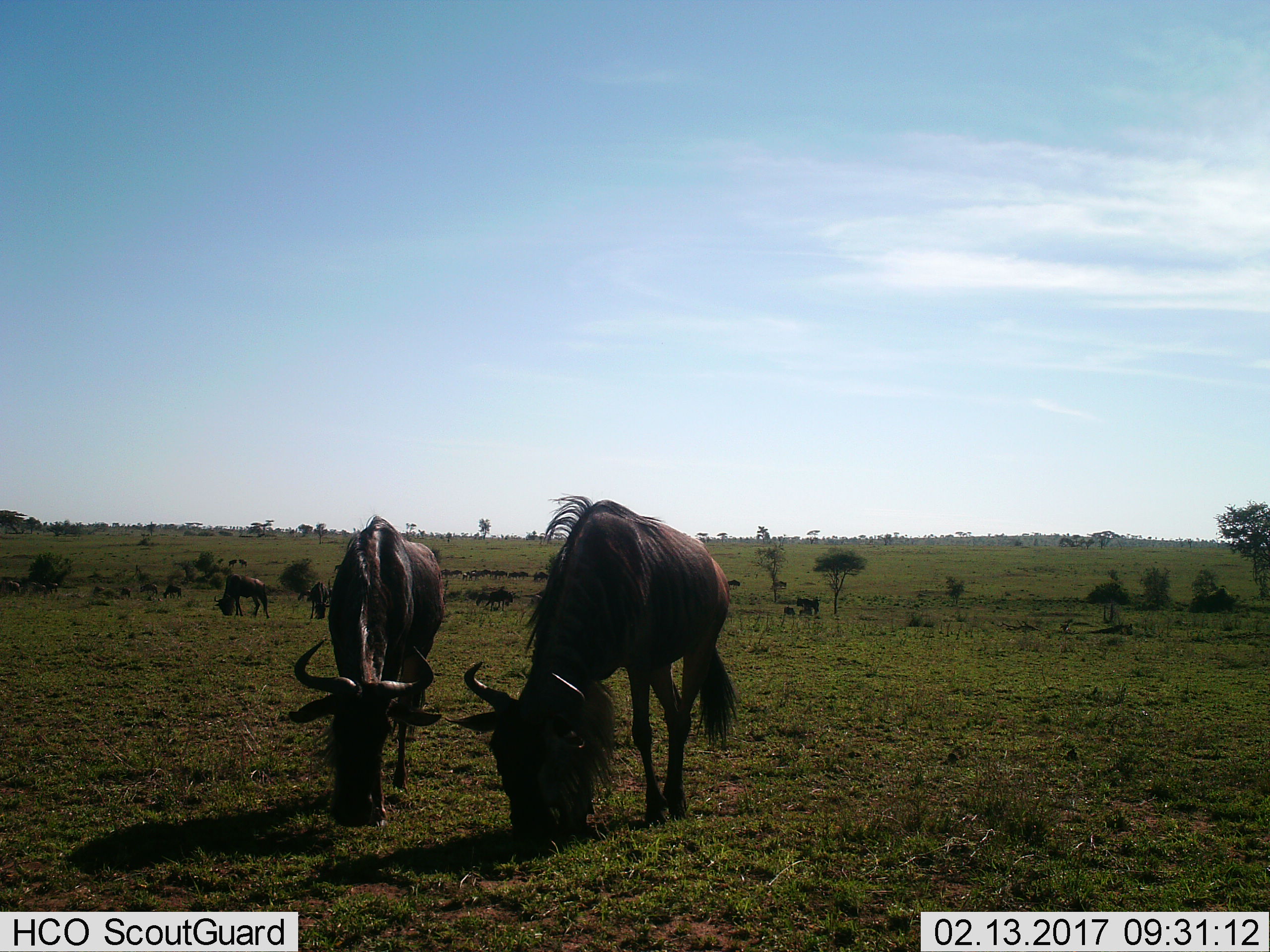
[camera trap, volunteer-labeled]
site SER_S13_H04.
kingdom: Animalia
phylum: Chordata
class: Mammalia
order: Artiodactyla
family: Bovidae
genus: Connochaetes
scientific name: Connochaetes taurinus taurinus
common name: blue wildebeest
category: wildebeestblue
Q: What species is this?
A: Wildebeestblue (blue wildebeest) (Connochaetes taurinus taurinus).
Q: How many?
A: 11-50.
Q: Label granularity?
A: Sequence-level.